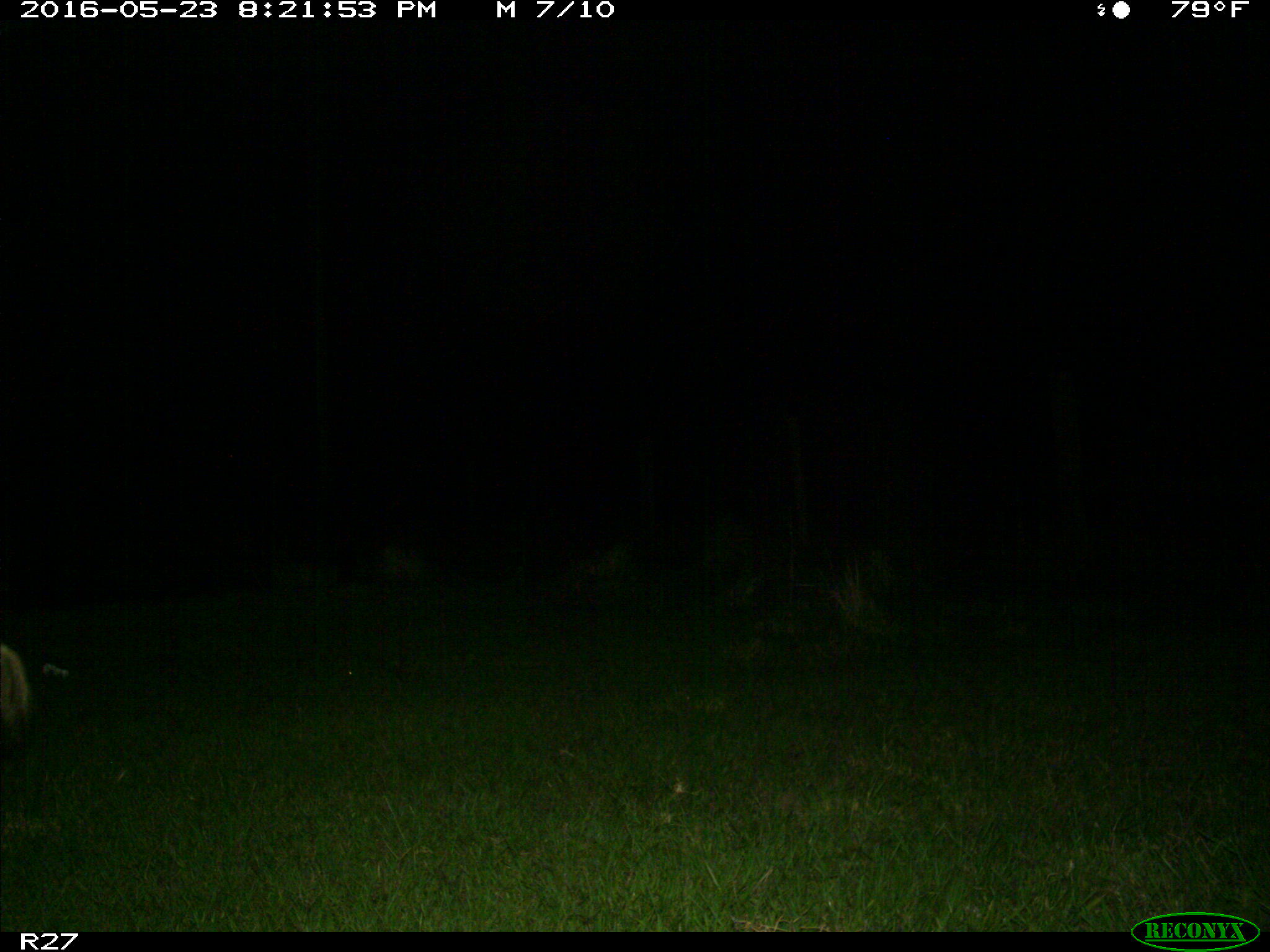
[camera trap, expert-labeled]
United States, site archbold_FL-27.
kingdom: Animalia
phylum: Chordata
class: Mammalia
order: Artiodactyla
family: Suidae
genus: Sus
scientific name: Sus scrofa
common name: wild boar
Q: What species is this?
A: Sus scrofa (wild boar).